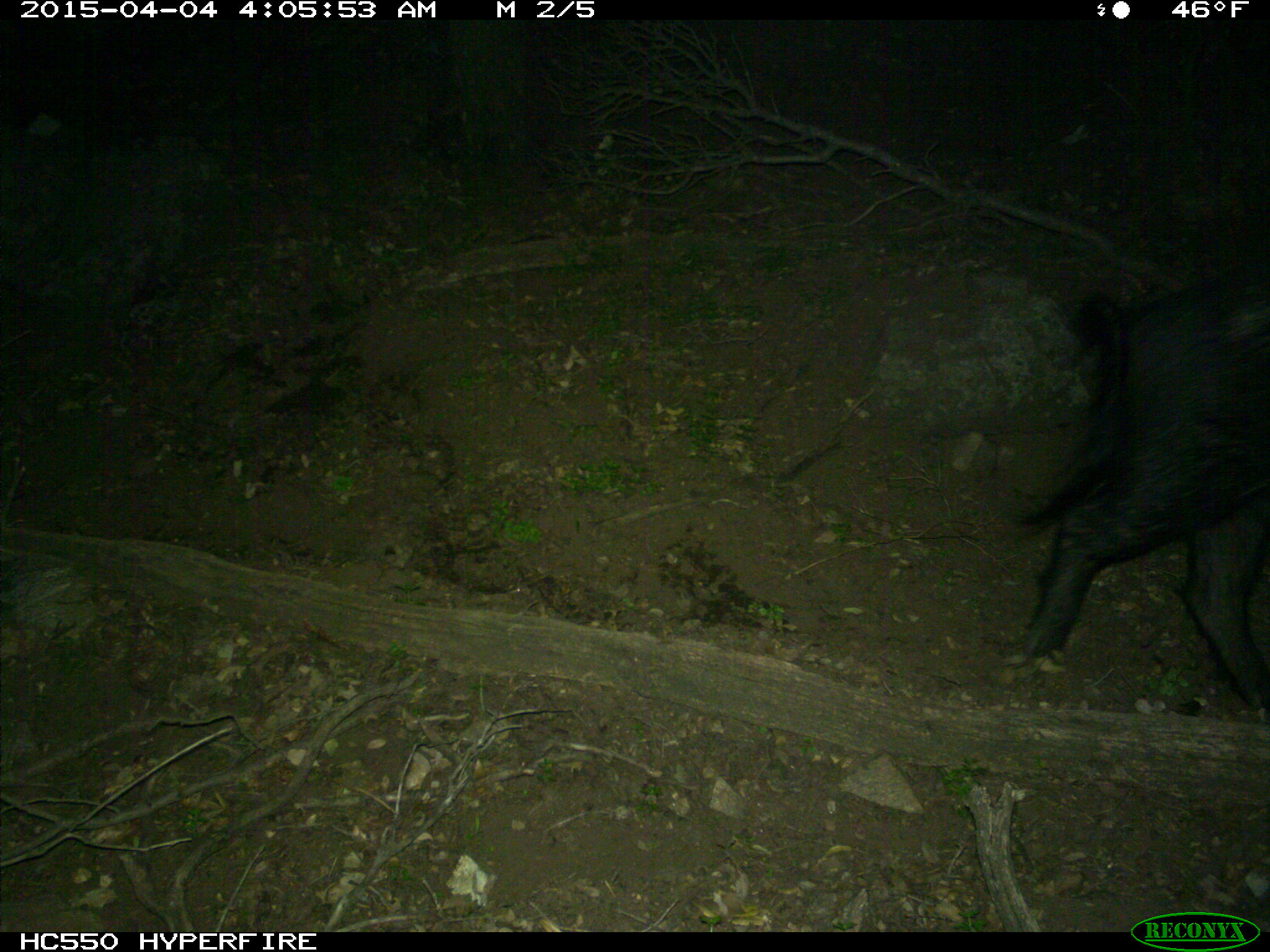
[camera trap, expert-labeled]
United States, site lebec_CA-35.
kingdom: Animalia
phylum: Chordata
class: Mammalia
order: Artiodactyla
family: Suidae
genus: Sus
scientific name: Sus scrofa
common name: wild boar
Sus scrofa (wild boar).